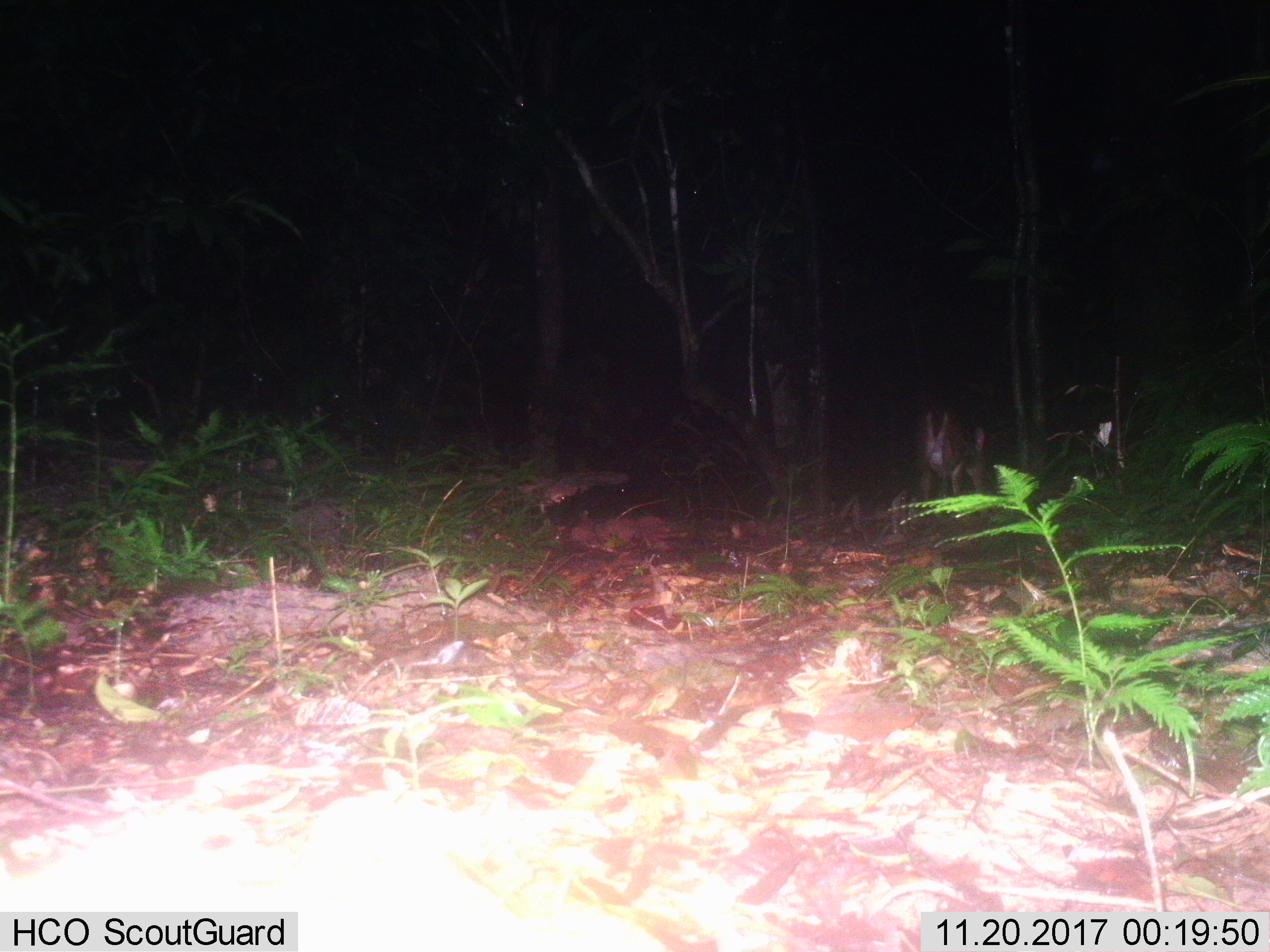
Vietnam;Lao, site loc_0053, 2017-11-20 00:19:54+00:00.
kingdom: Animalia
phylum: Chordata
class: Mammalia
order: Artiodactyla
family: Cervidae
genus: Muntiacus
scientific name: Muntiacus vuquangensis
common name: large-antlered muntjac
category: large antlered muntjac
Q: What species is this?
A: Large antlered muntjac (large-antlered muntjac) (Muntiacus vuquangensis).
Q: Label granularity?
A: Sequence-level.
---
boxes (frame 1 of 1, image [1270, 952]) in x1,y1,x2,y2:
large antlered muntjac: 913,400,986,502